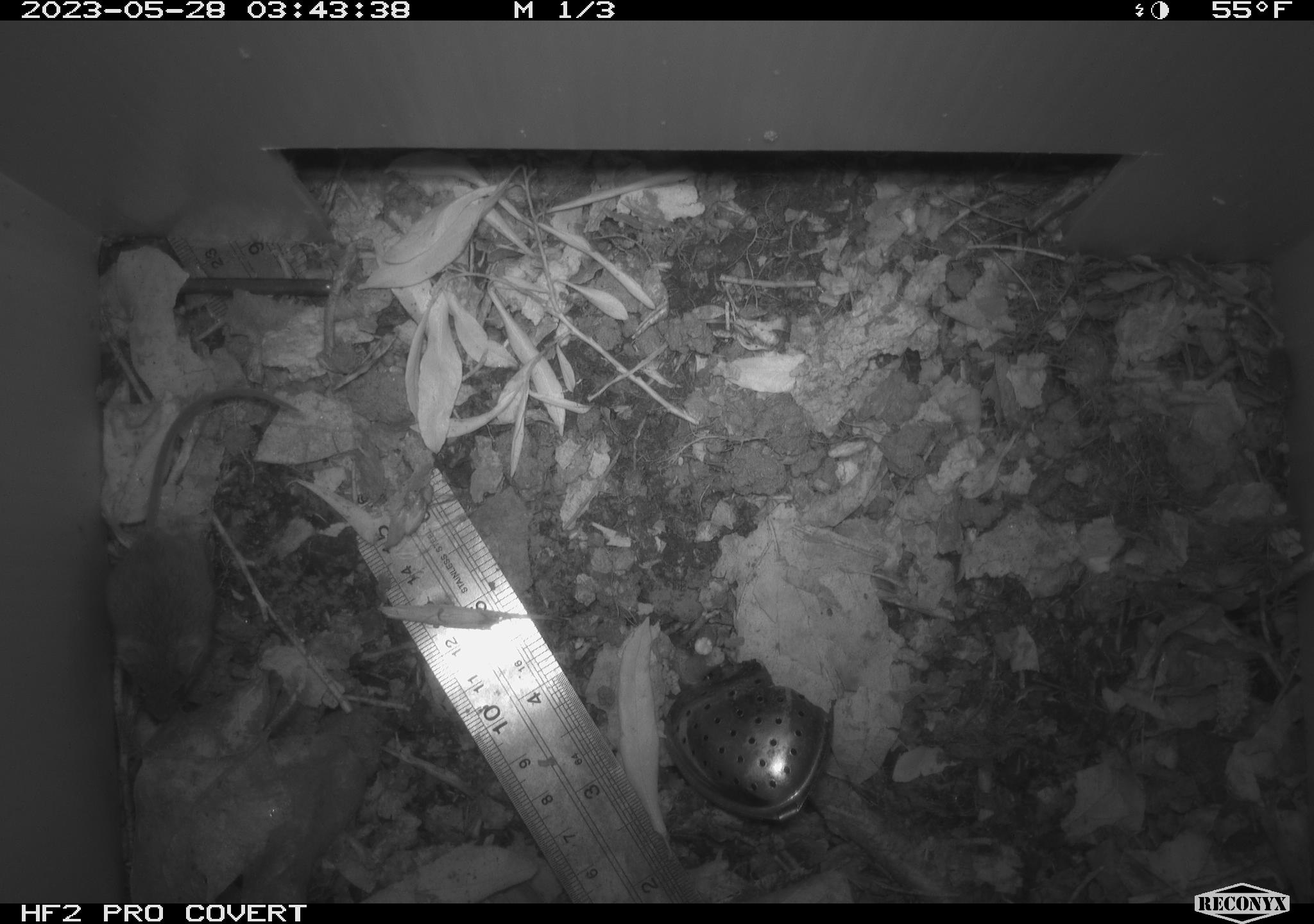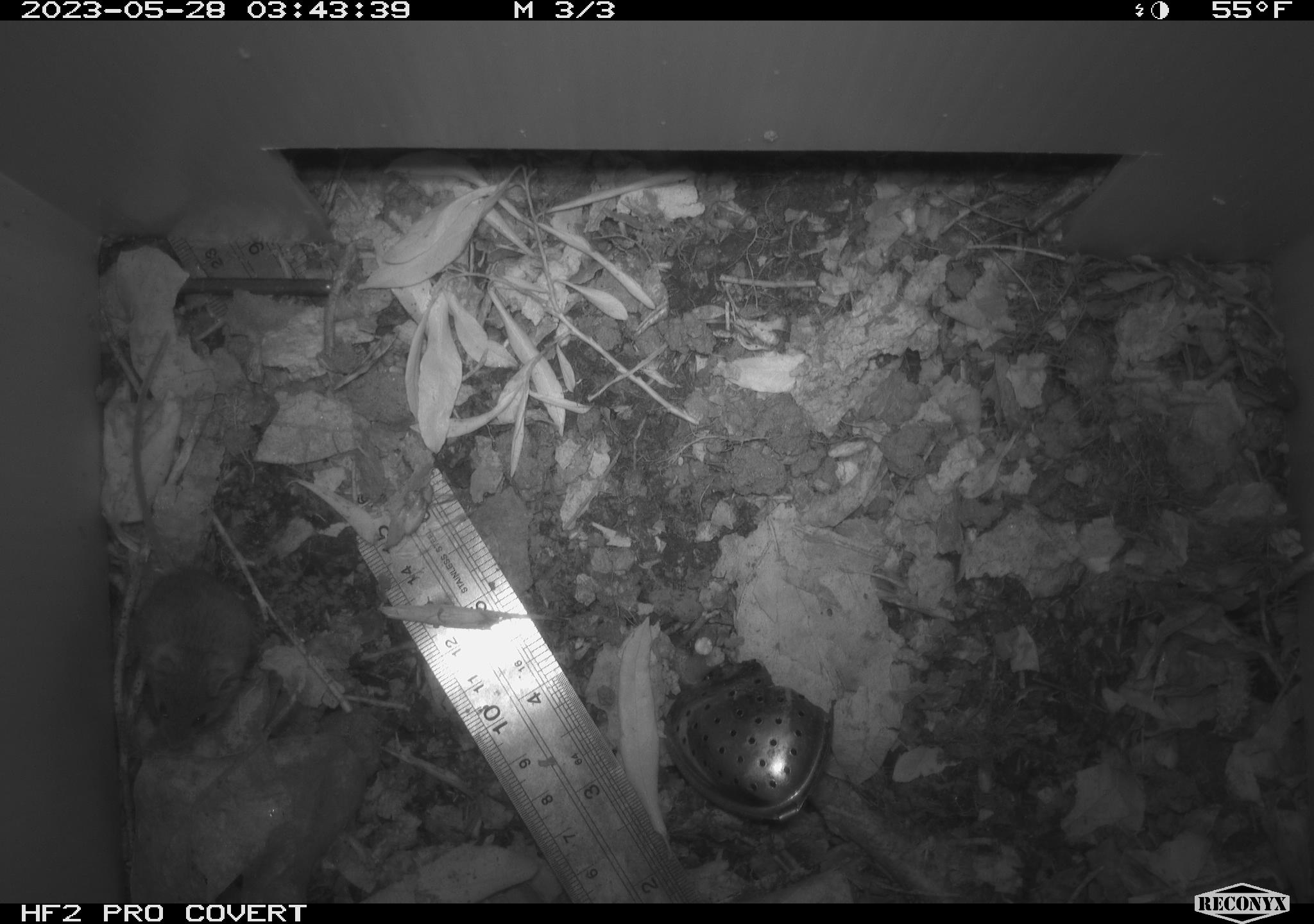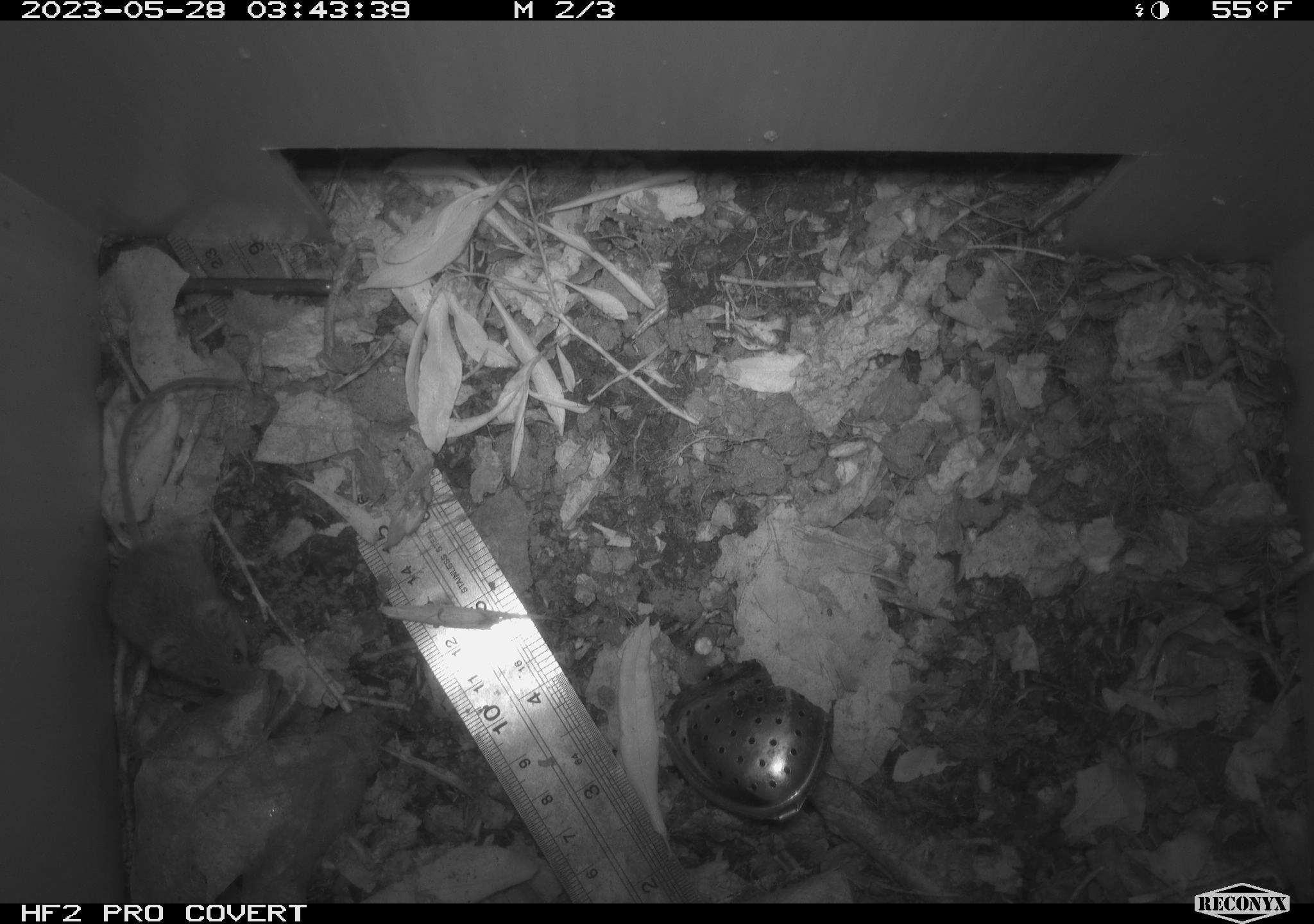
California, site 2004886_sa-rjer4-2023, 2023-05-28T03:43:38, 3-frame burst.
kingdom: Animalia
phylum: Chordata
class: Mammalia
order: Rodentia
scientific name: Rodentia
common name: mouse species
Mouse species (Rodentia).